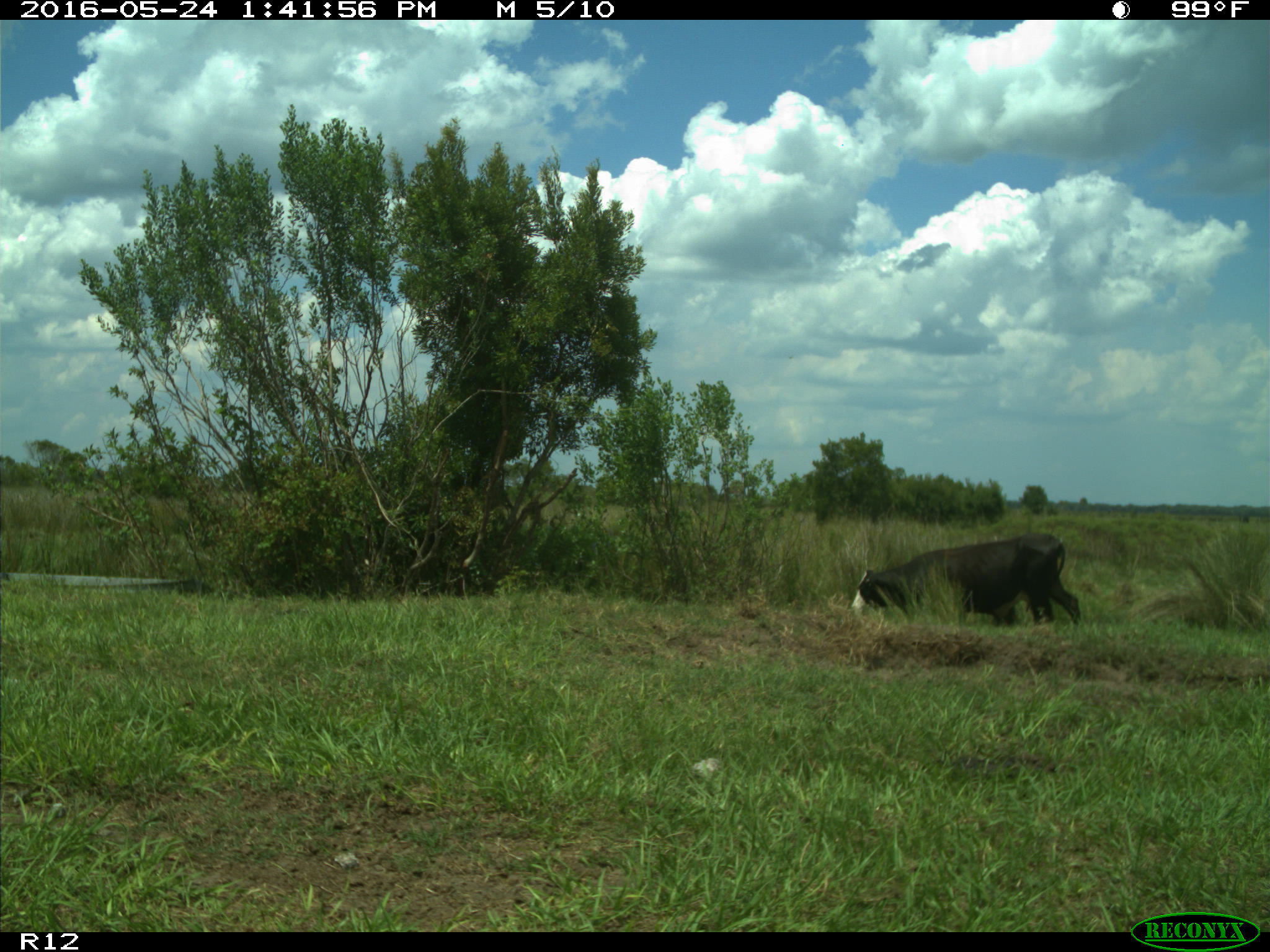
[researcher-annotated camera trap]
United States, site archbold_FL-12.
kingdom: Animalia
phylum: Chordata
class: Mammalia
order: Artiodactyla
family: Bovidae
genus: Bos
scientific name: Bos taurus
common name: domestic cow